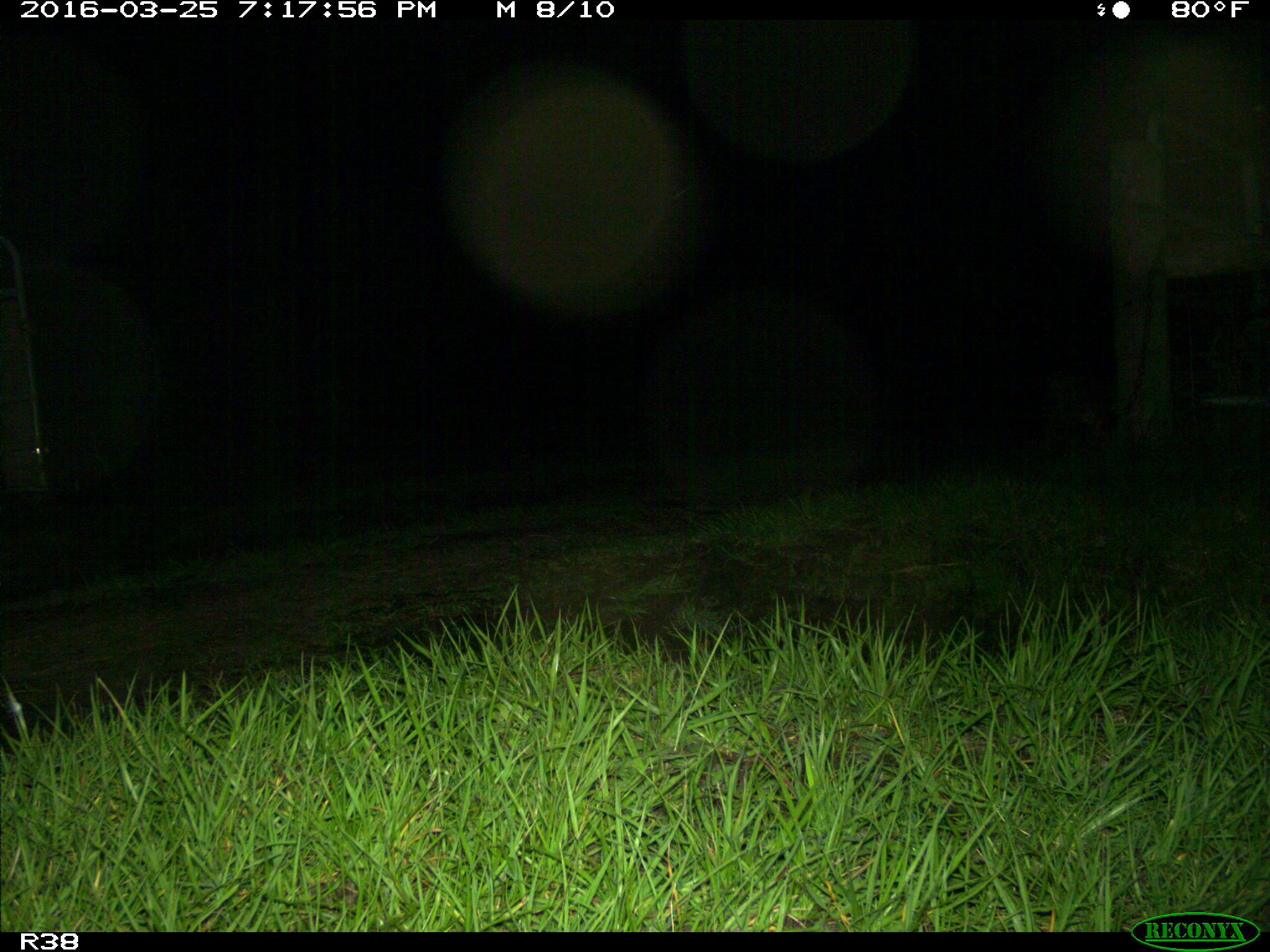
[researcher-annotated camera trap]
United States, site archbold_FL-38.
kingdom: Animalia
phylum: Chordata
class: Mammalia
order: Carnivora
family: Felidae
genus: Lynx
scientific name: Lynx rufus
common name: bobcat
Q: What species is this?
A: Lynx rufus (bobcat).